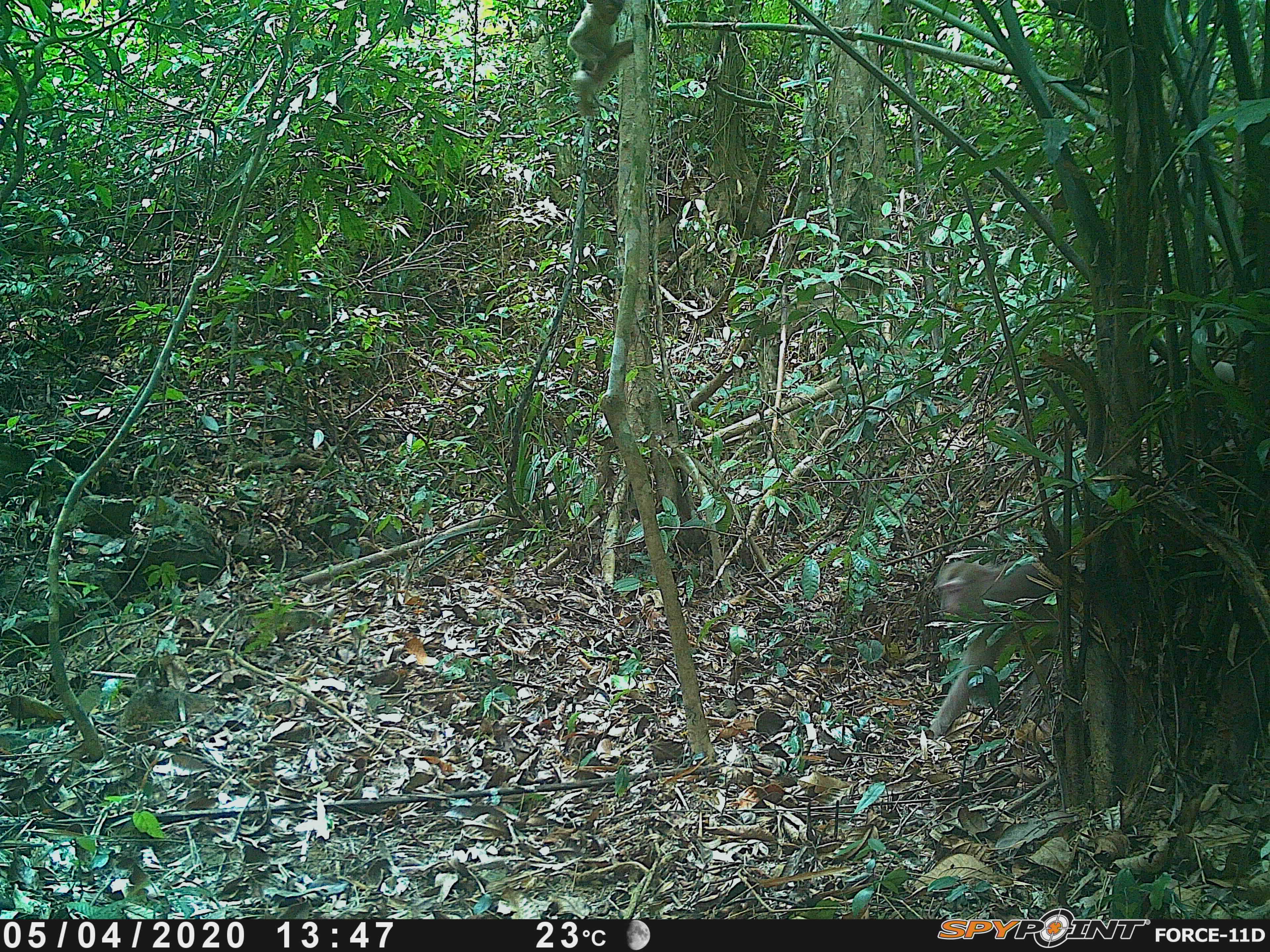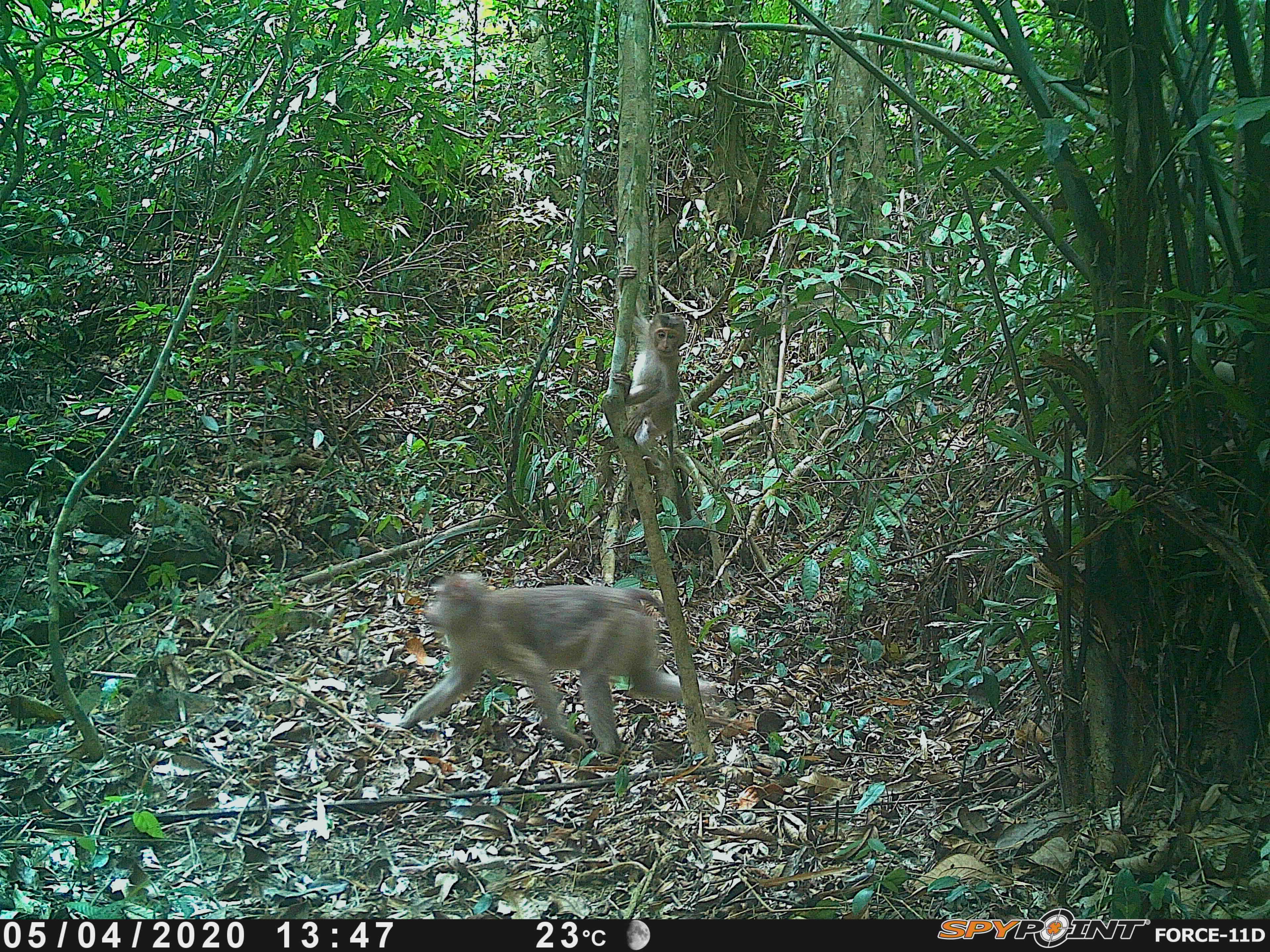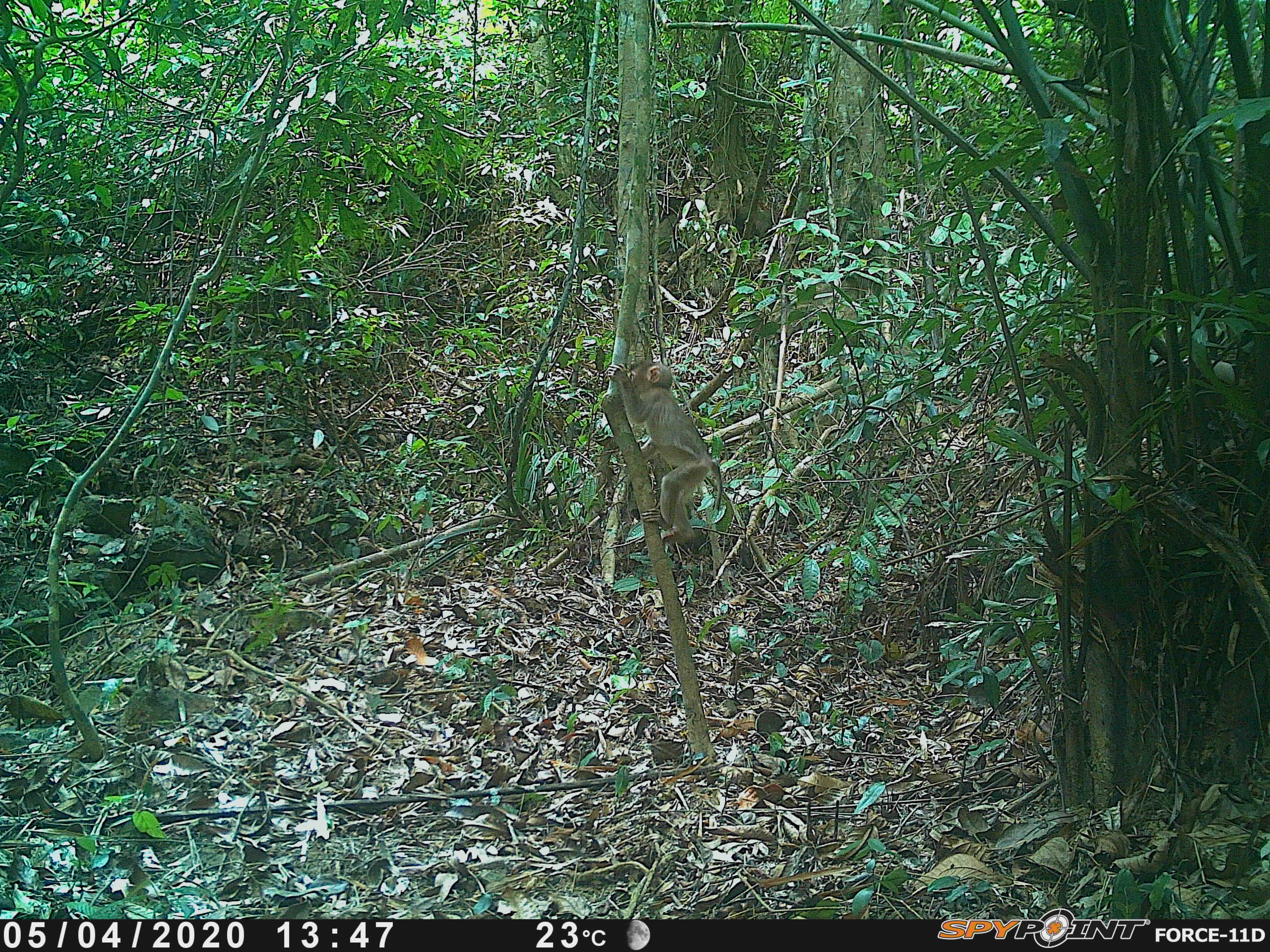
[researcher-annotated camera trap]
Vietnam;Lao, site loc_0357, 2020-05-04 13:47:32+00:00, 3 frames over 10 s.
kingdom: Animalia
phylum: Chordata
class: Mammalia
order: Primates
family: Cercopithecidae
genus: Macaca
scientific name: Macaca nemestrina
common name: pig-tailed macaque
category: pig tailed macaque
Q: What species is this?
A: Pig tailed macaque (pig-tailed macaque) (Macaca nemestrina).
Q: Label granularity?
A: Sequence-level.